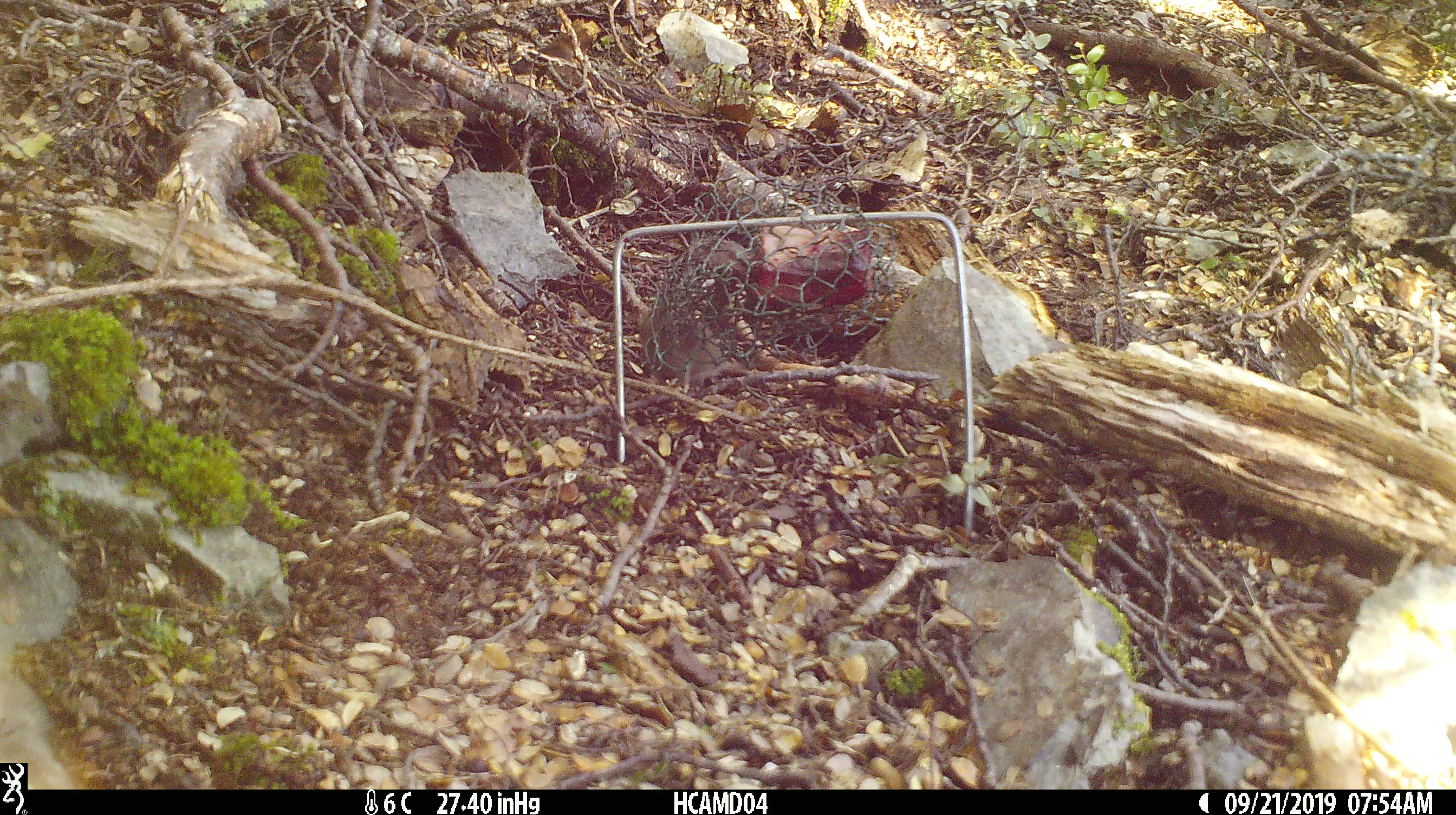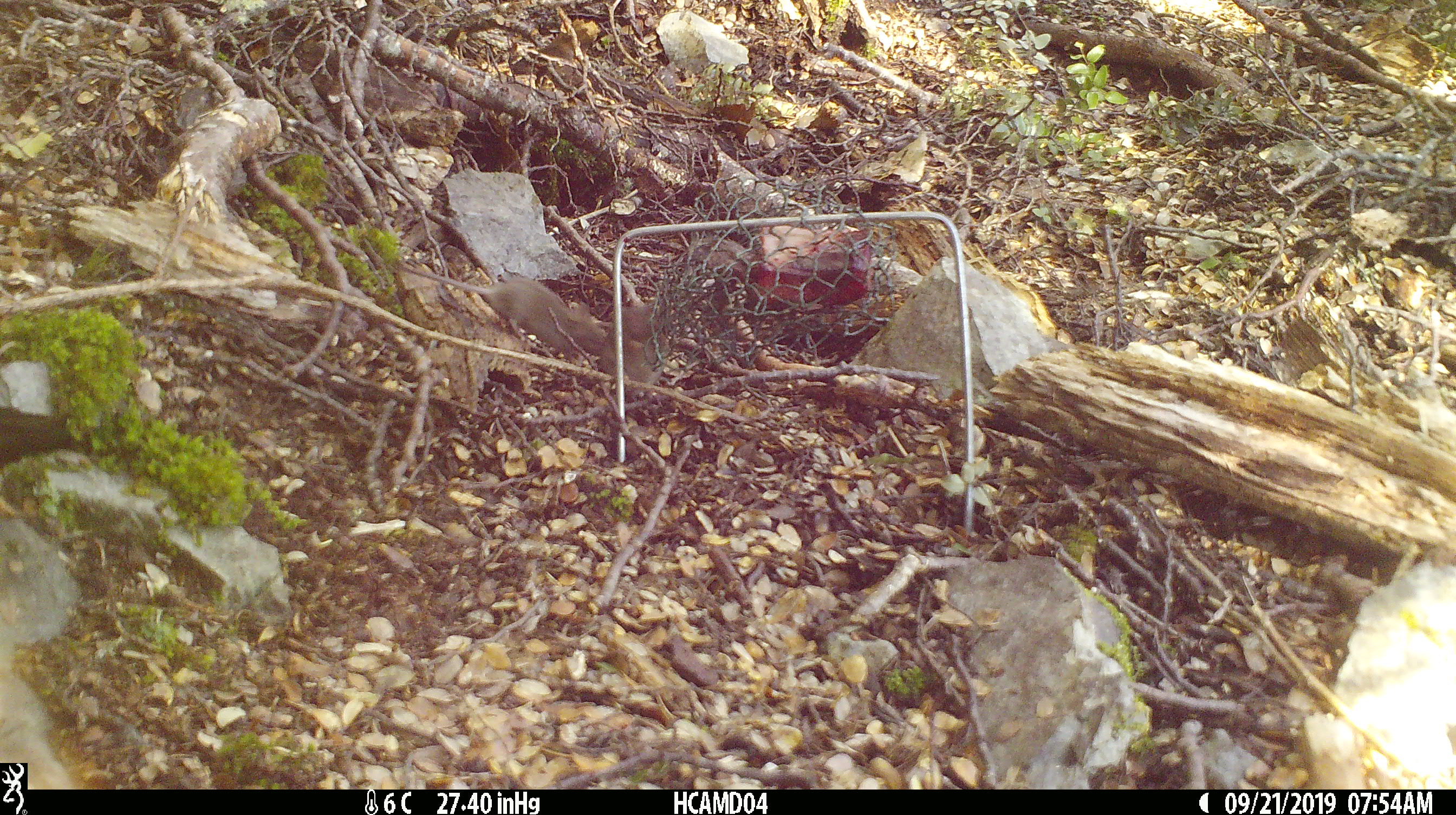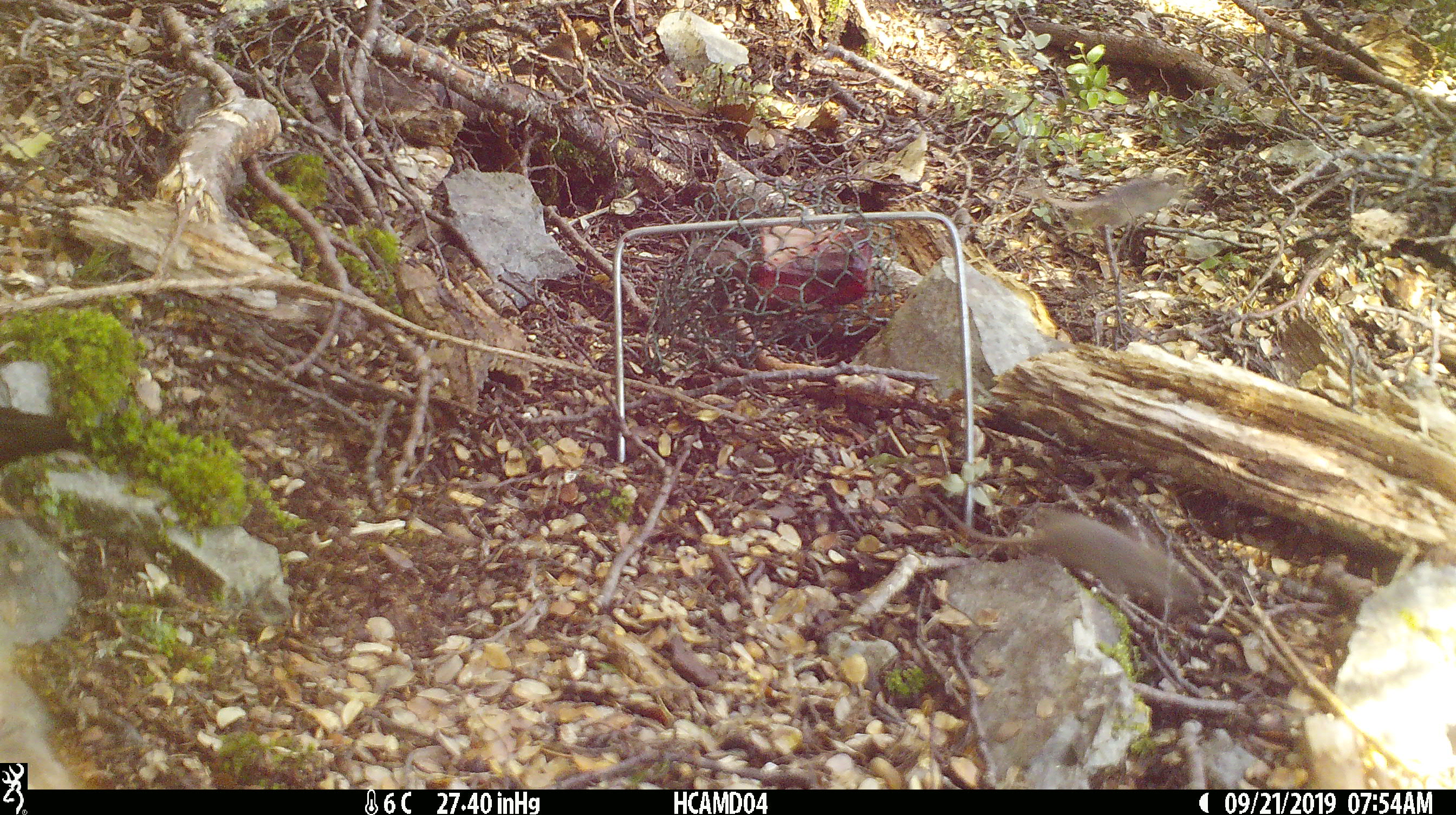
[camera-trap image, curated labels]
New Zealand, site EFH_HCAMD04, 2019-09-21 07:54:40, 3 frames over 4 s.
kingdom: Animalia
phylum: Chordata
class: Mammalia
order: Rodentia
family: Muridae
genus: Mus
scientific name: Mus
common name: mouse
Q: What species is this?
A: Mouse (Mus).